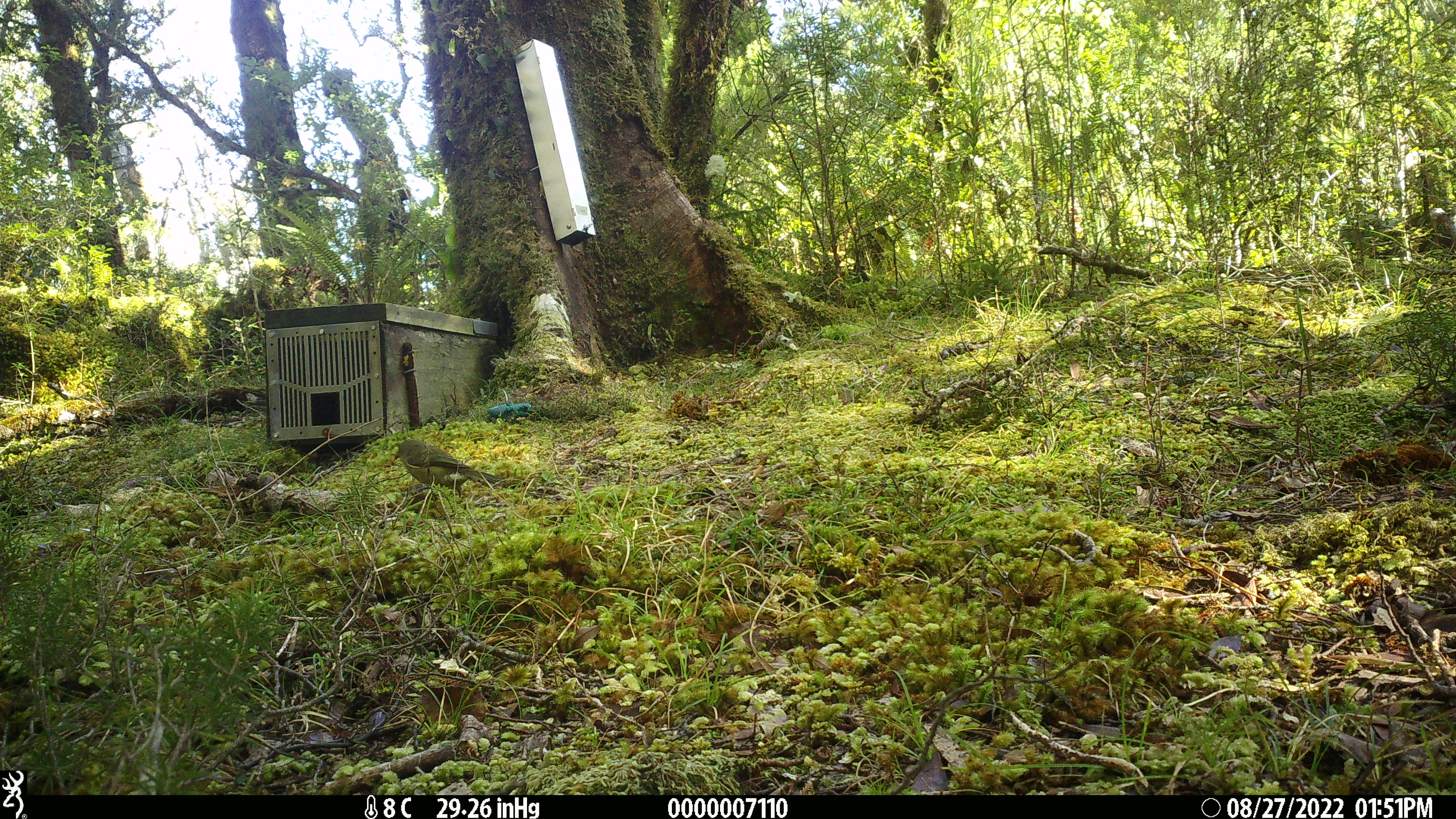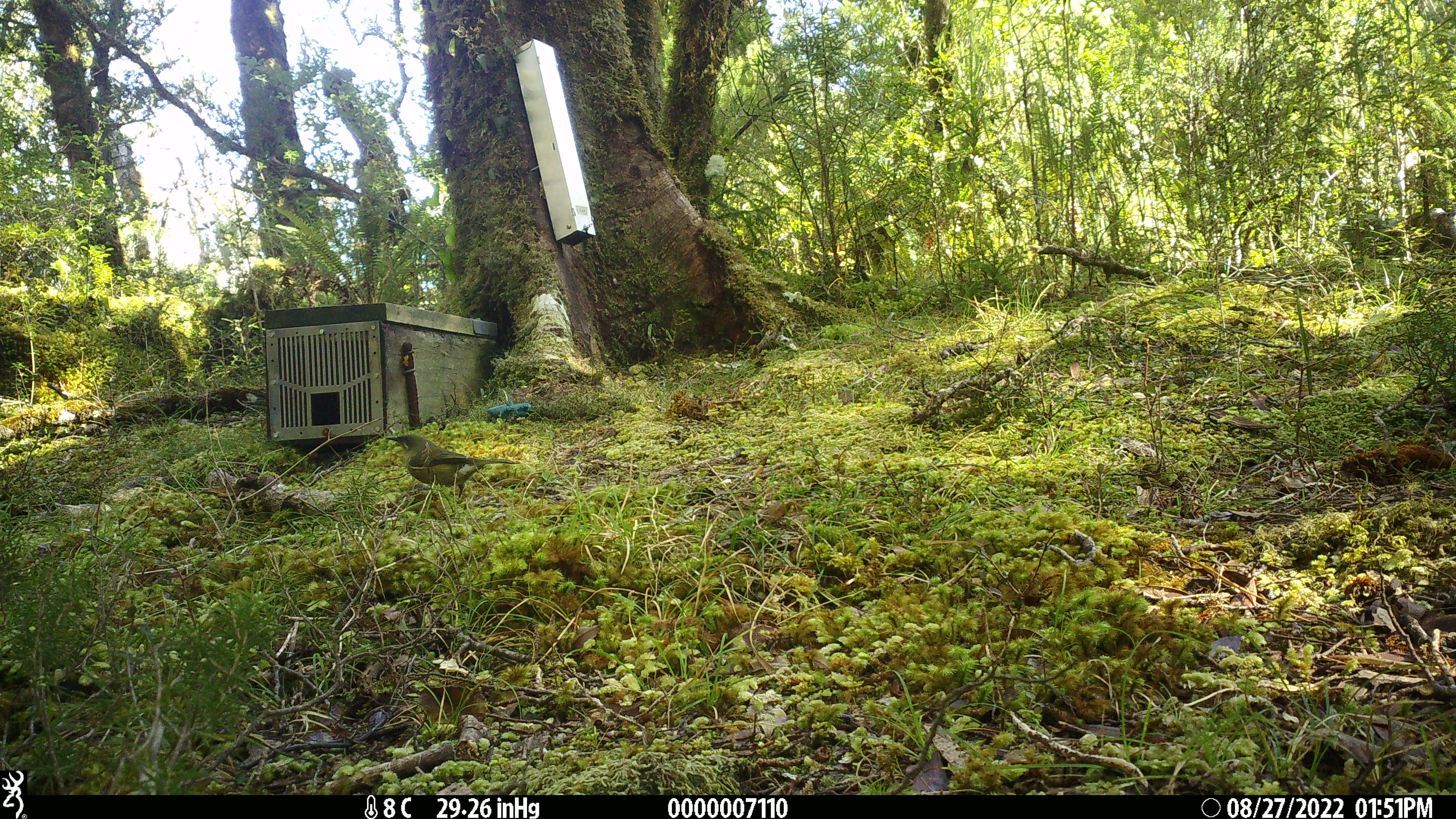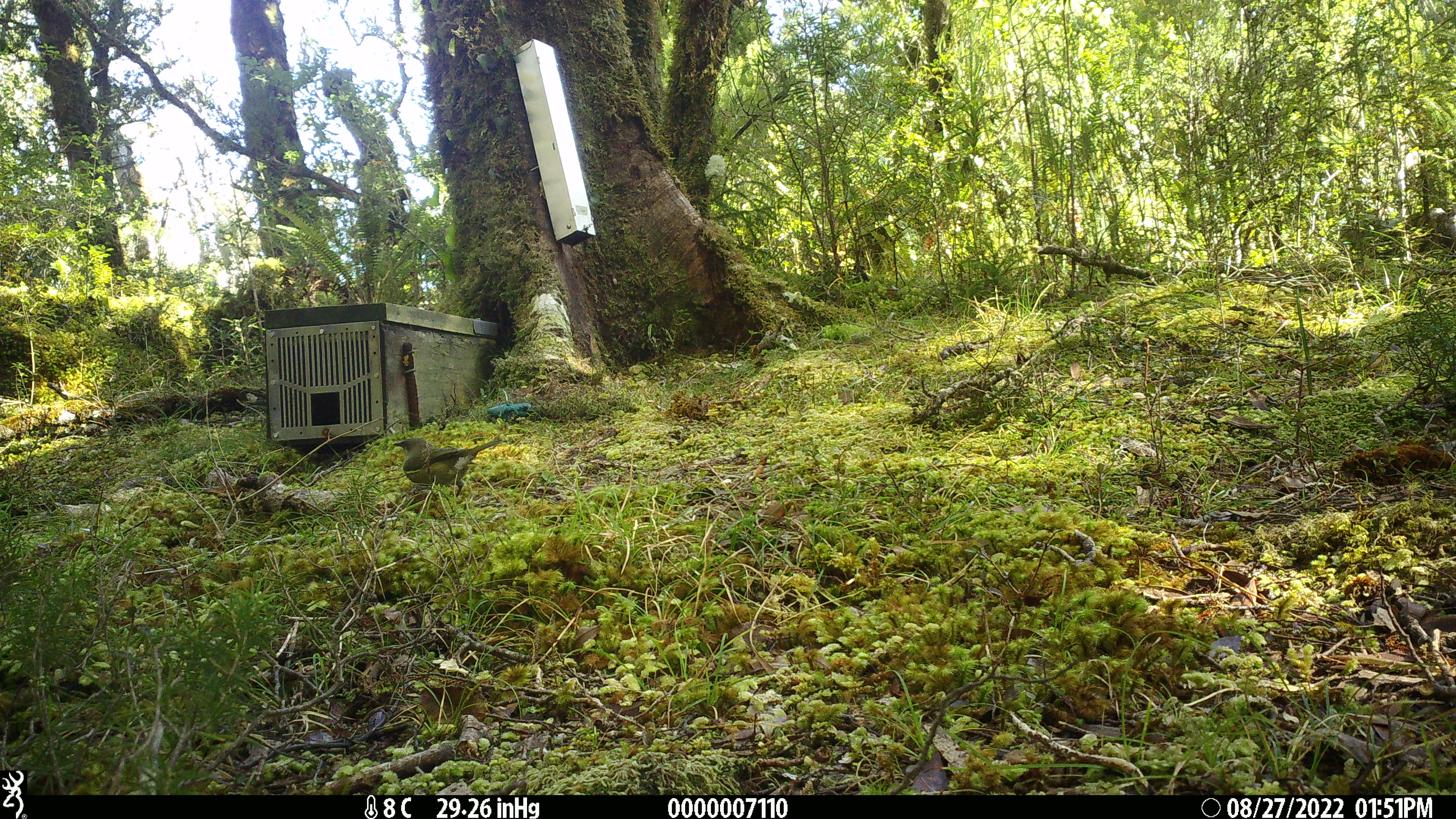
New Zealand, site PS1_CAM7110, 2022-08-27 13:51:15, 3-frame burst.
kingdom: Animalia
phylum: Chordata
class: Aves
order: Passeriformes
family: Meliphagidae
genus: Anthornis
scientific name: Anthornis melanura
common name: new zealand bellbird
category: bellbird